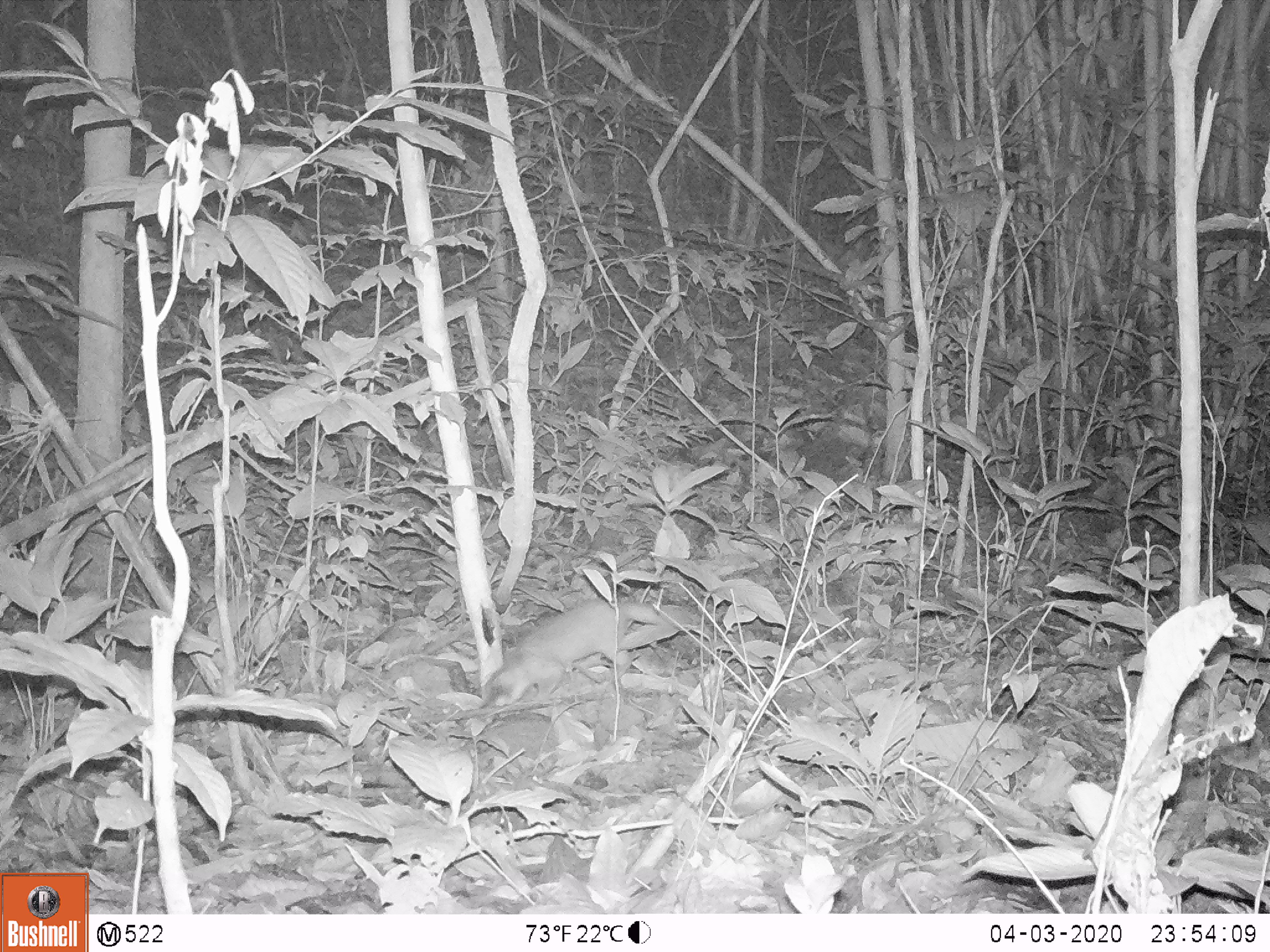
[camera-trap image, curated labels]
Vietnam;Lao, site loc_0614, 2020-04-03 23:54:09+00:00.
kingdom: Animalia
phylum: Chordata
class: Mammalia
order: Carnivora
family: Mustelidae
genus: Melogale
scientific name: Melogale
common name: ferret badger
Ferret badger (Melogale). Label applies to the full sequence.